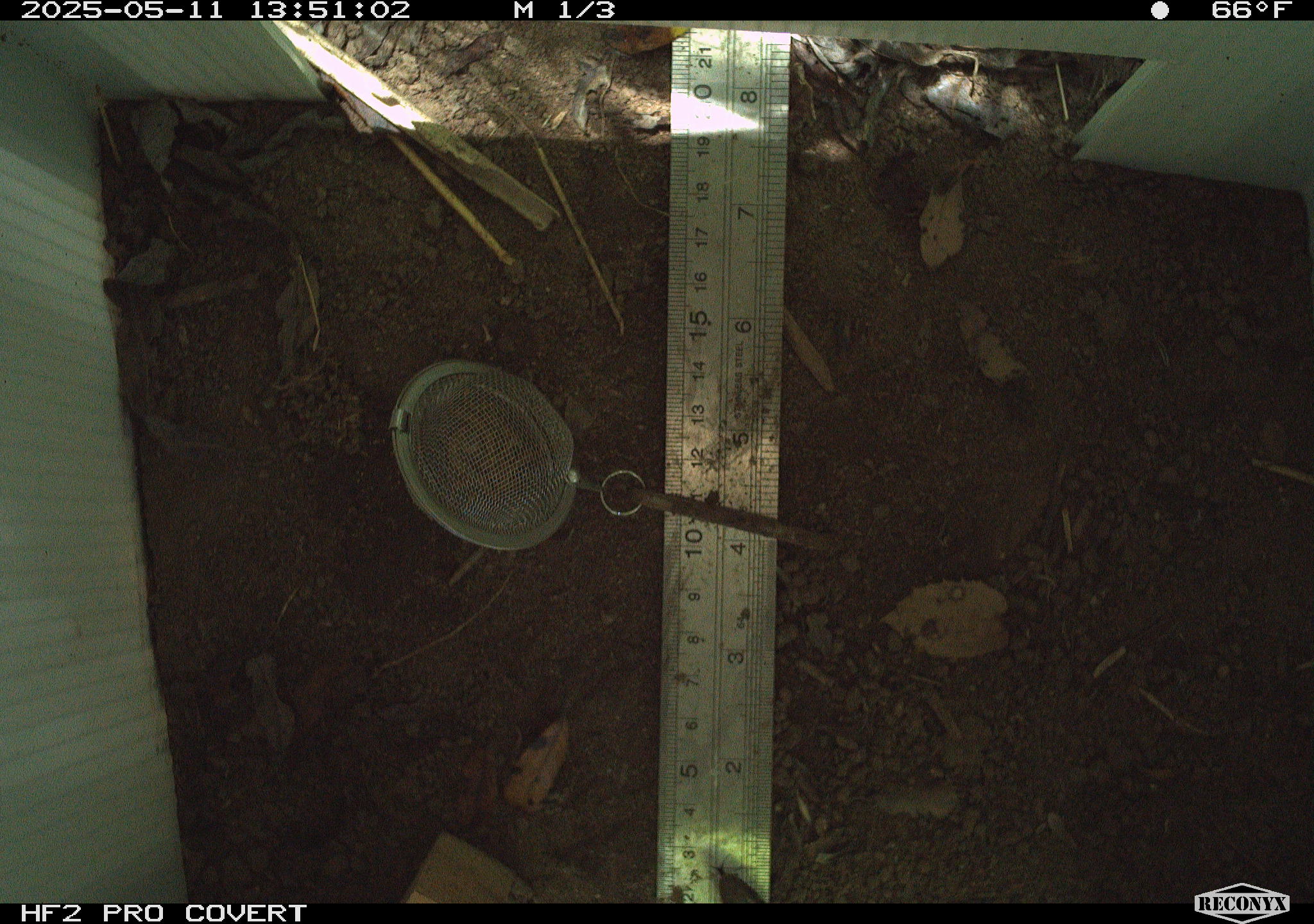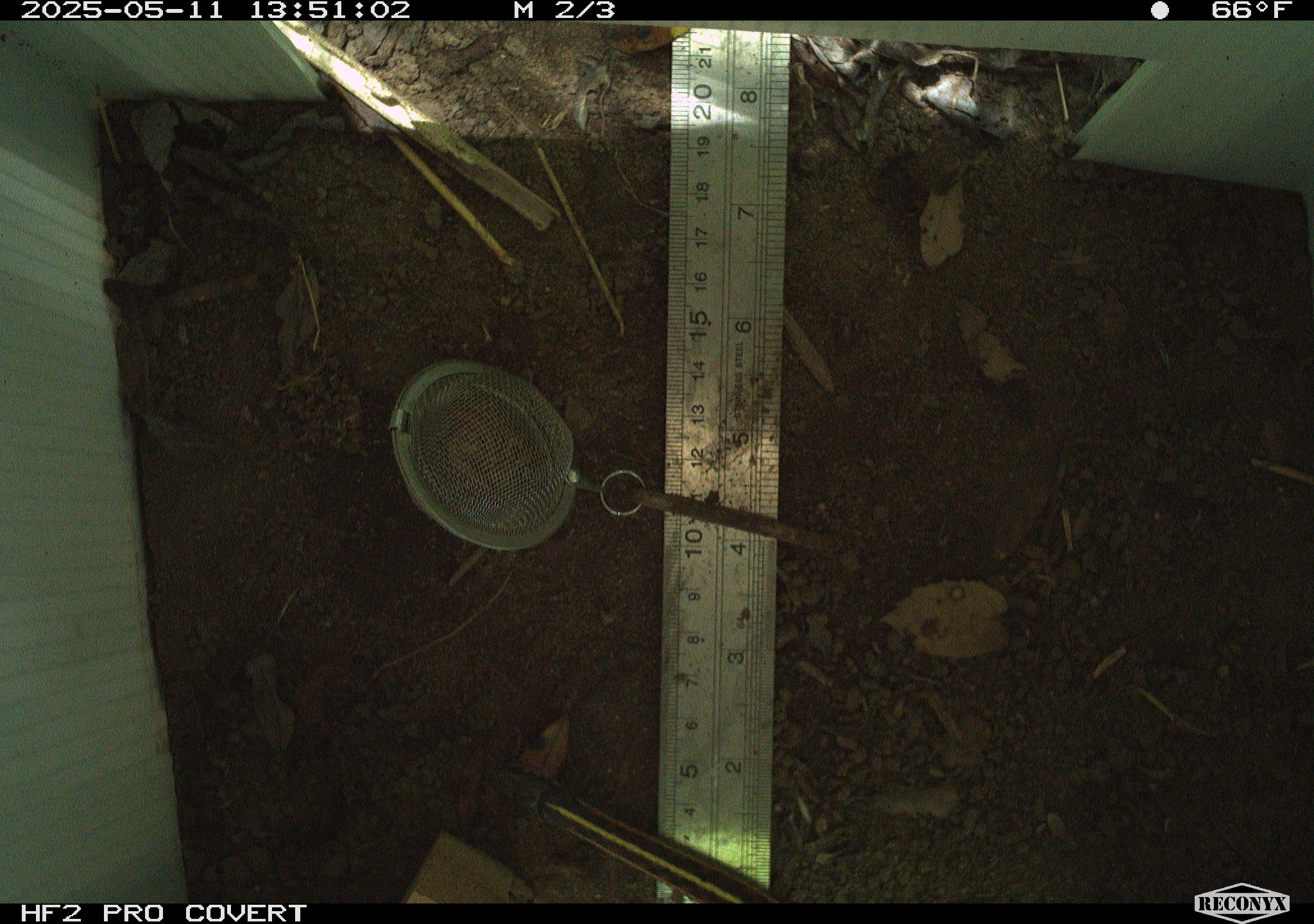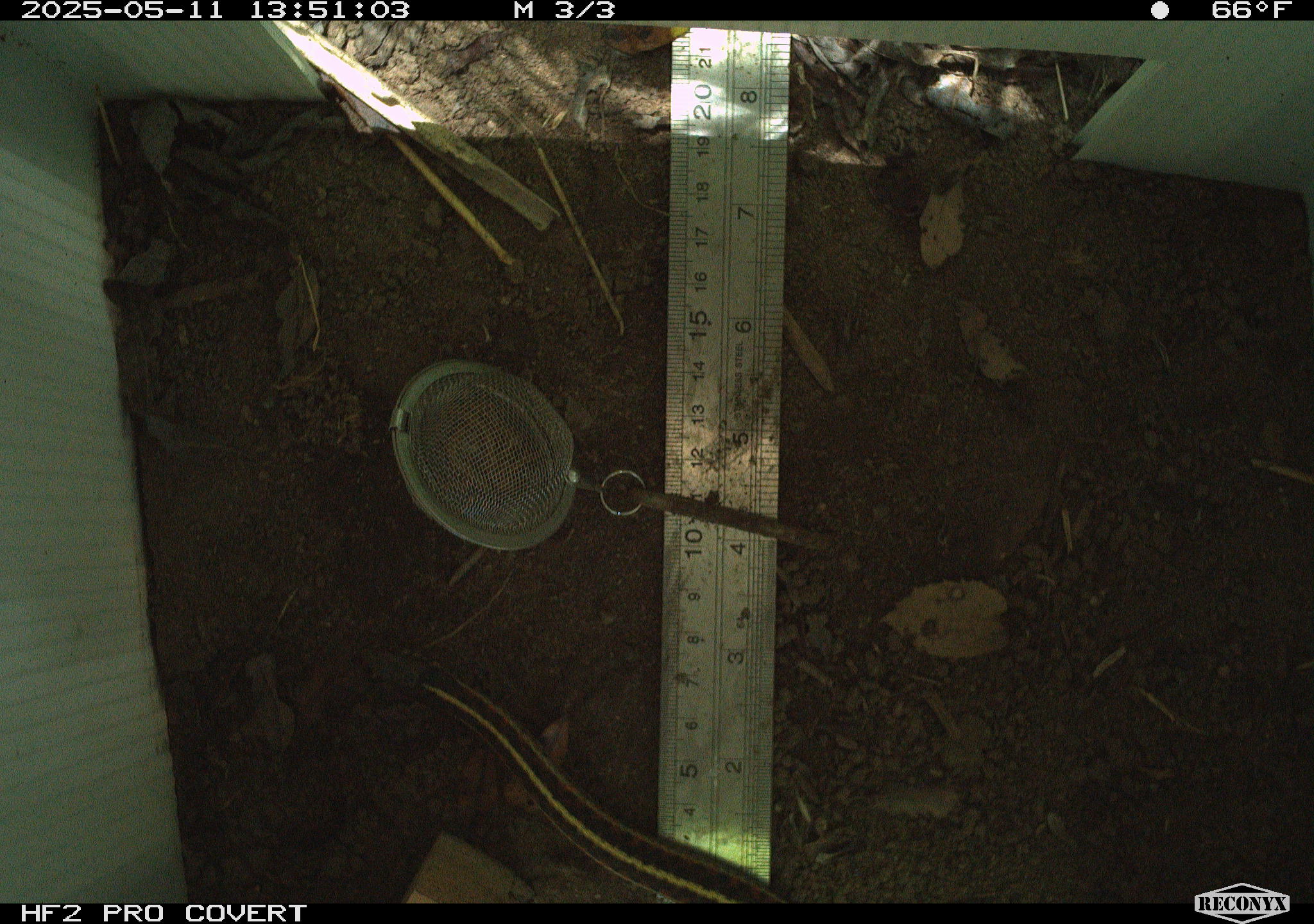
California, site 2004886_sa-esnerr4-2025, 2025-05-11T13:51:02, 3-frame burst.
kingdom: Animalia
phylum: Chordata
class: Reptilia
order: Squamata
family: Colubridae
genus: Thamnophis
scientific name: Thamnophis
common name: american gartersnakes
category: thamnophis species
Thamnophis species (american gartersnakes) (Thamnophis).